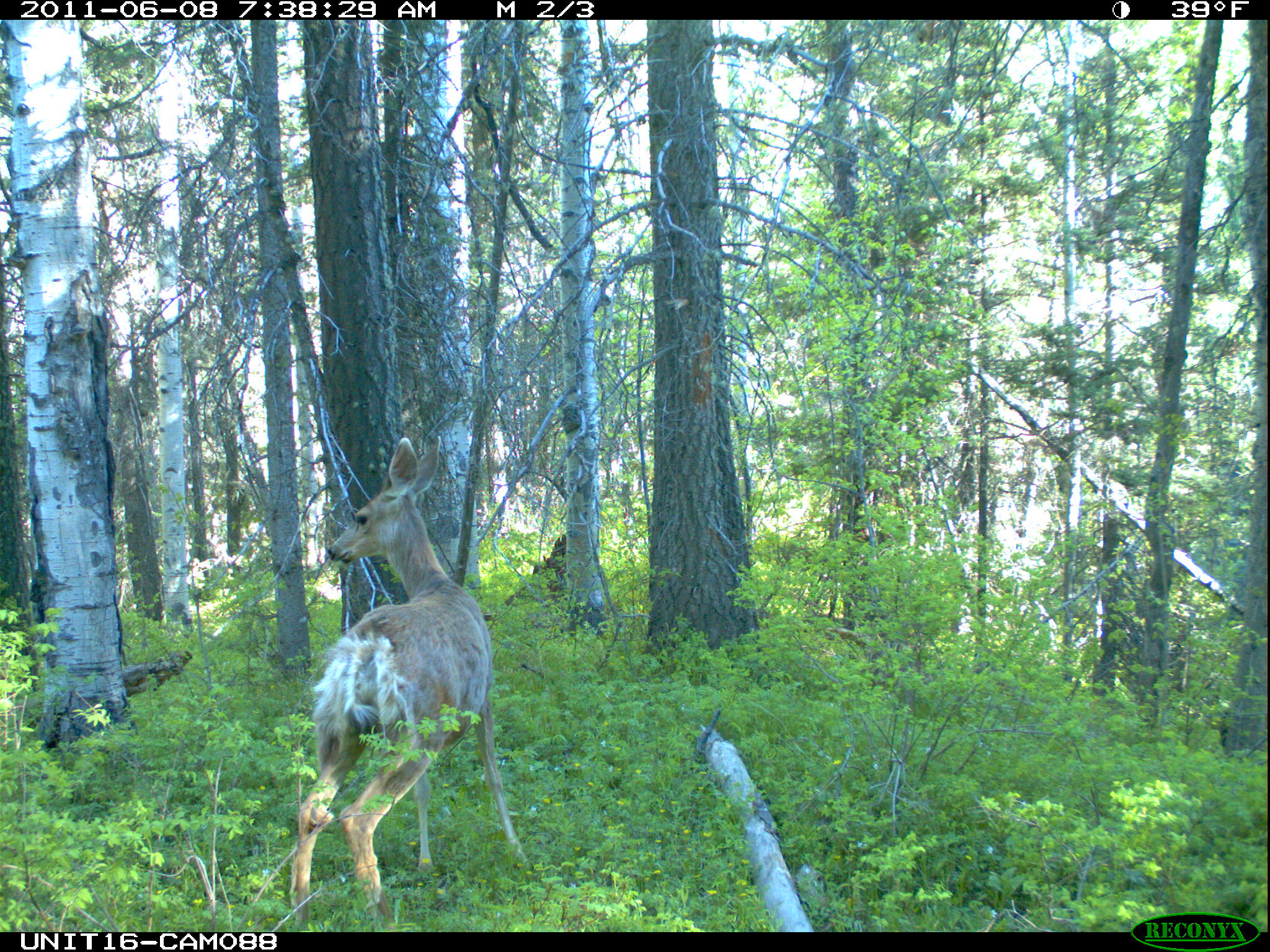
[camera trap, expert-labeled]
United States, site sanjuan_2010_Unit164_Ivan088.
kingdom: Animalia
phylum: Chordata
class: Mammalia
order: Artiodactyla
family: Cervidae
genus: Odocoileus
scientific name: Odocoileus hemionus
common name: mule deer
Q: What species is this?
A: Odocoileus hemionus (mule deer).